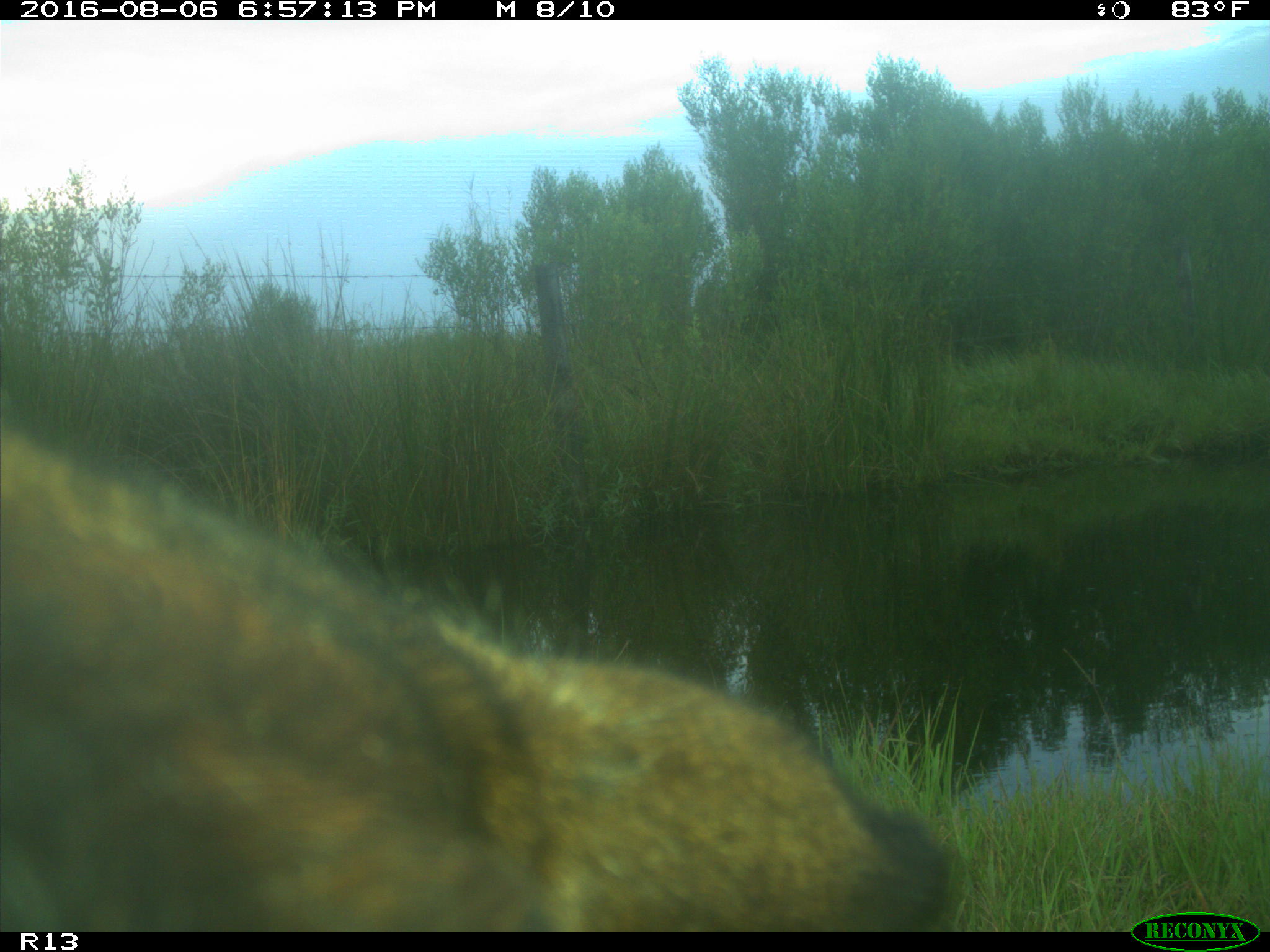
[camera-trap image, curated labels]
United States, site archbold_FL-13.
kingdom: Animalia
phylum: Chordata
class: Mammalia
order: Artiodactyla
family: Bovidae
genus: Bos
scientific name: Bos taurus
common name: domestic cow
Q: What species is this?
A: Bos taurus (domestic cow).